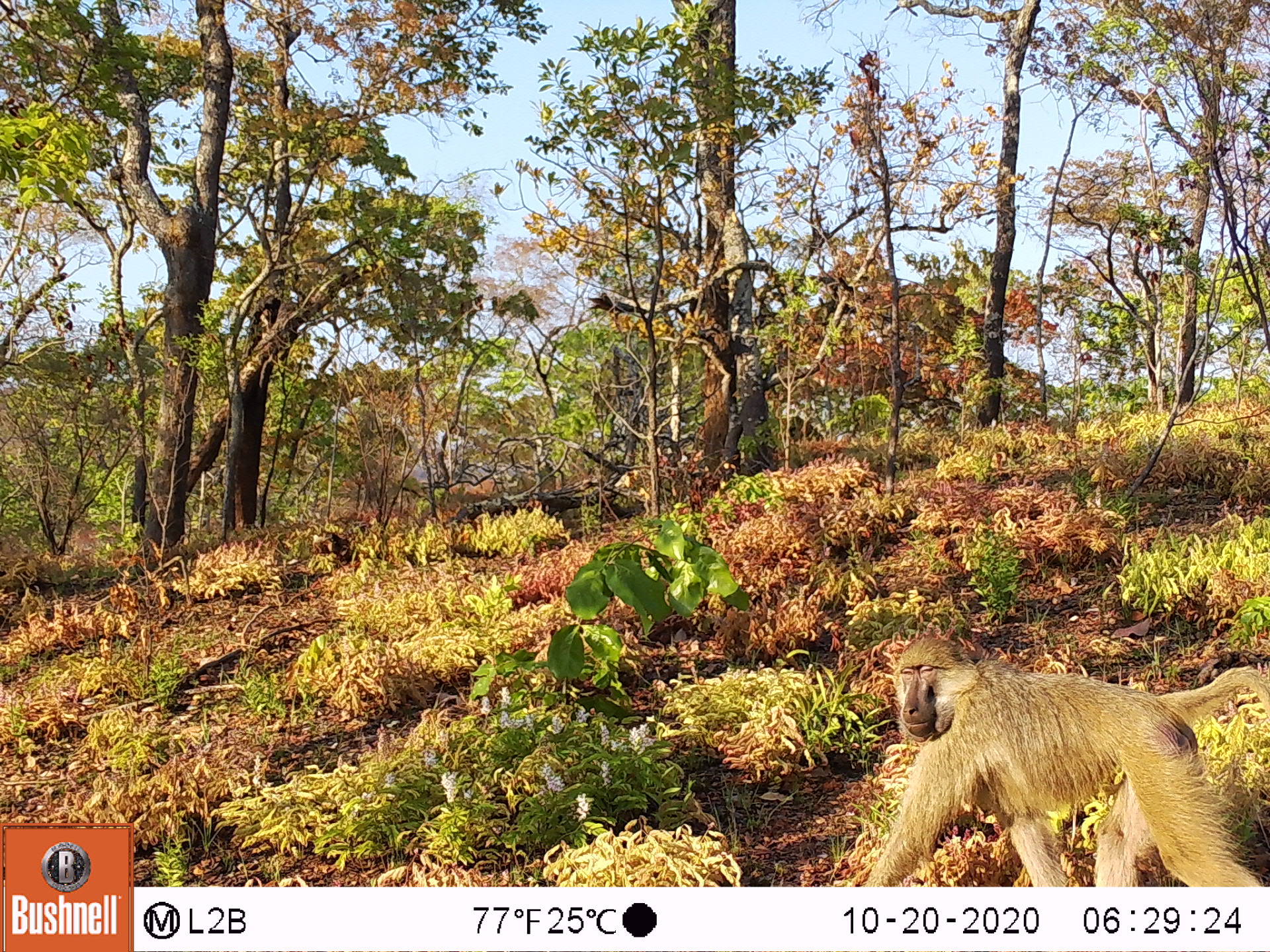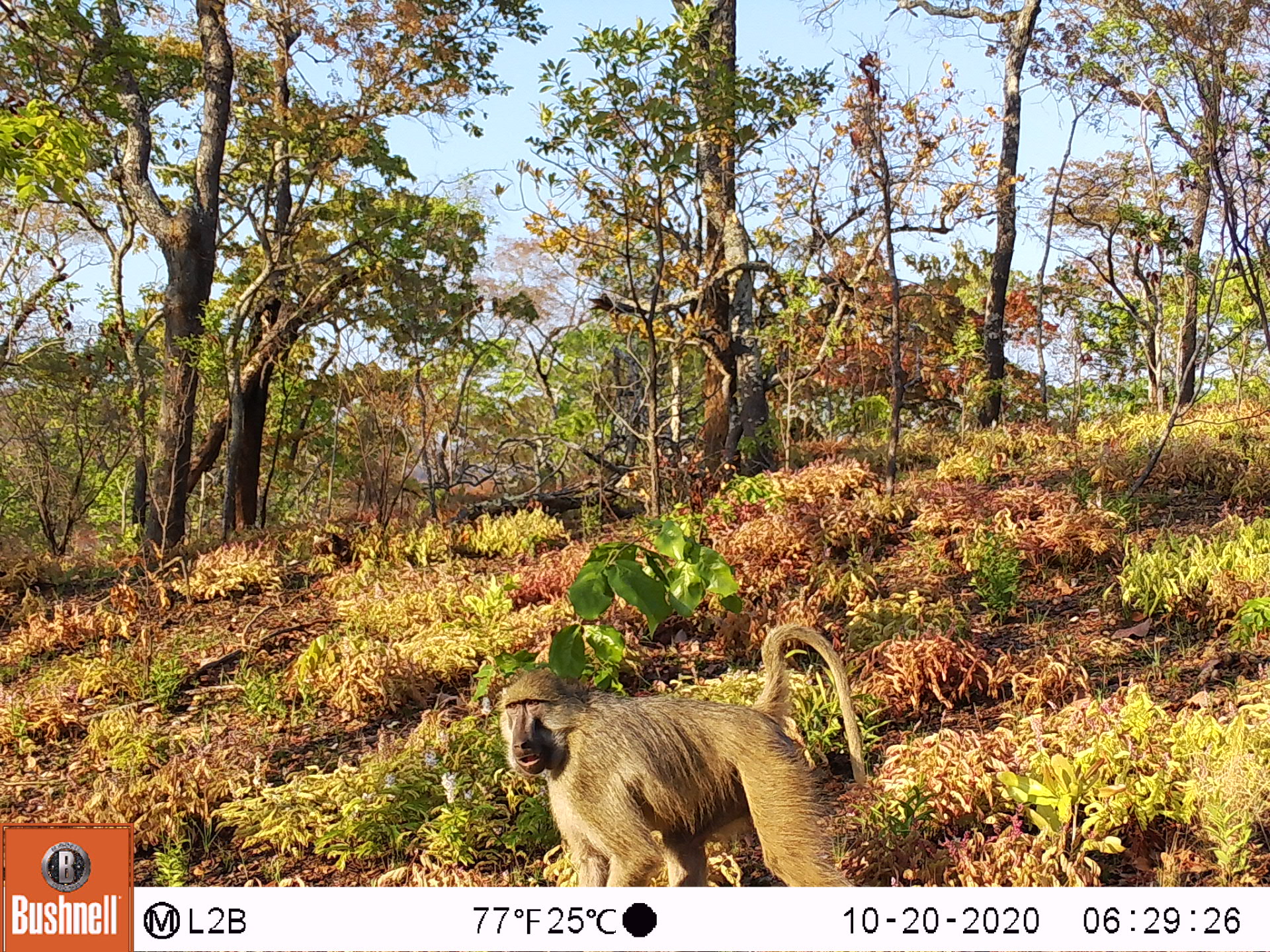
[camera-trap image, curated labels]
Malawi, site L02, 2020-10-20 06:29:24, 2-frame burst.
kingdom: Animalia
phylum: Chordata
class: Mammalia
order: Primates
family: Cercopithecidae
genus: Papio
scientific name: Papio cynocephalus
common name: yellow baboon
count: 1